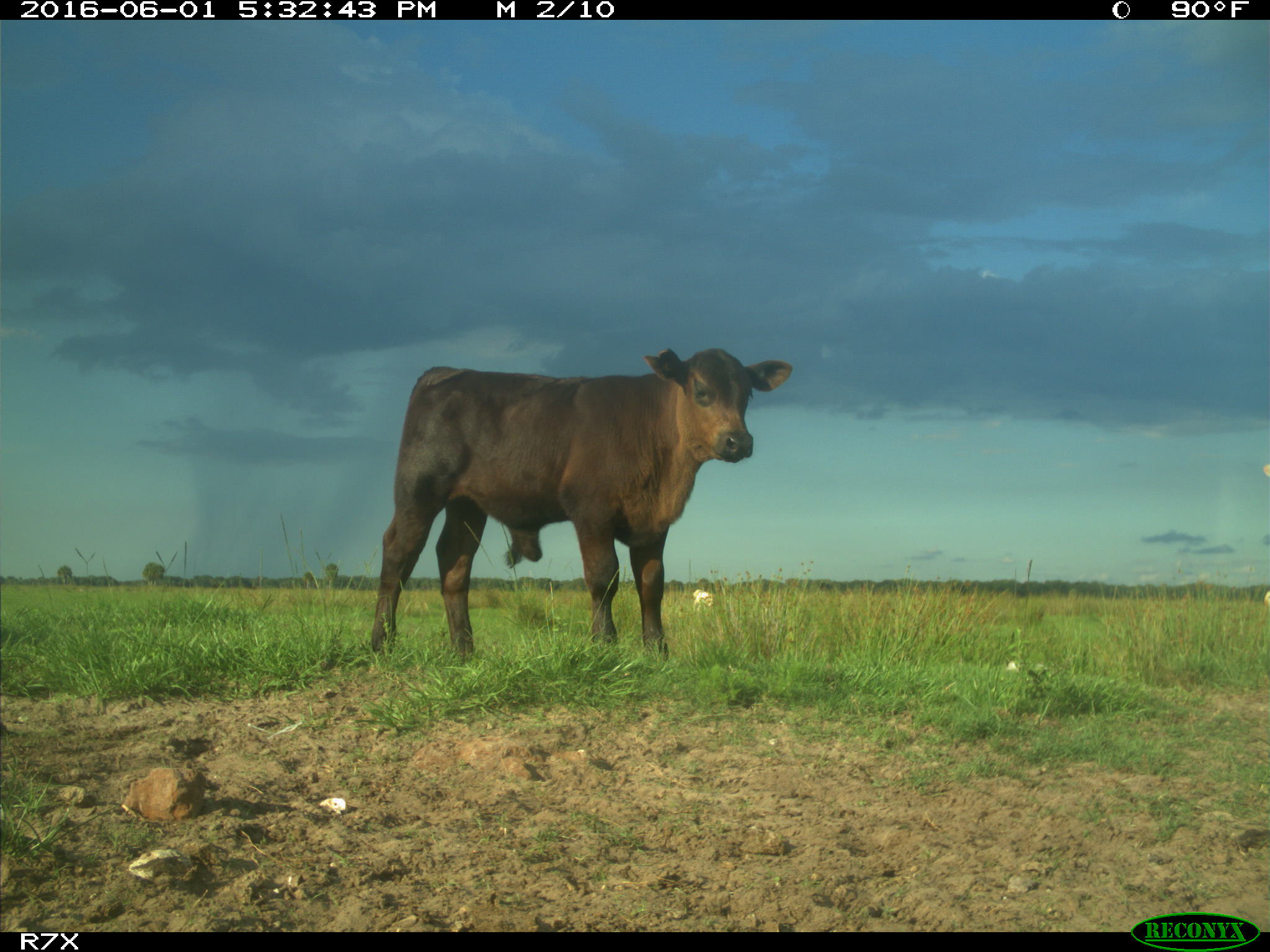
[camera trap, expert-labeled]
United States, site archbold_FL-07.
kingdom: Animalia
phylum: Chordata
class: Mammalia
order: Artiodactyla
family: Bovidae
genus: Bos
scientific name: Bos taurus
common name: domestic cow